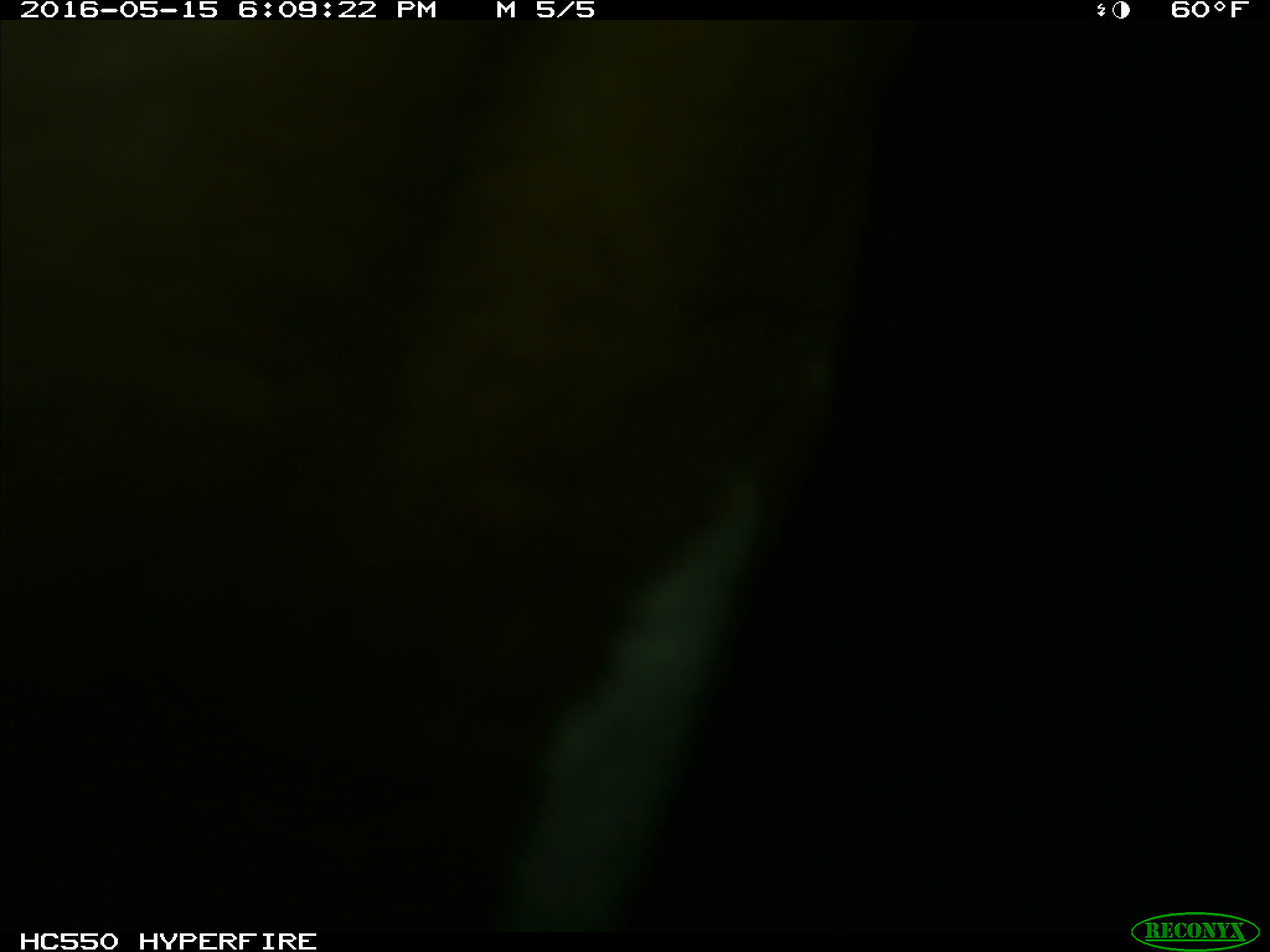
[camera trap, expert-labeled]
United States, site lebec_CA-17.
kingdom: Animalia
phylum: Chordata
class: Mammalia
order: Artiodactyla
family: Bovidae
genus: Bos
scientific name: Bos taurus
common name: domestic cow